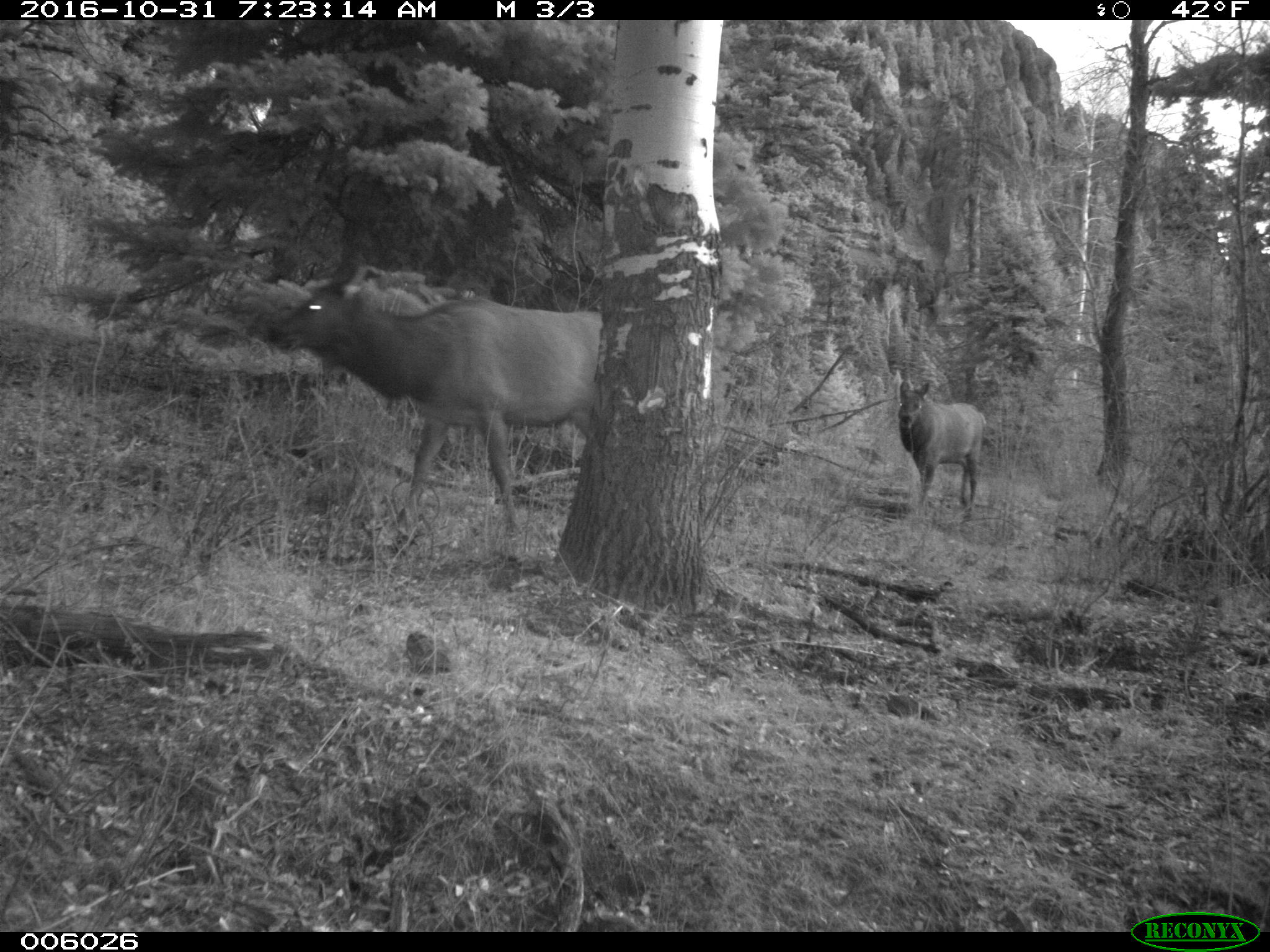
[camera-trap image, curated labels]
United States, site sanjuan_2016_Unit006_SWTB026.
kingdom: Animalia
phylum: Chordata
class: Mammalia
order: Artiodactyla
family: Cervidae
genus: Cervus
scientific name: Cervus elaphus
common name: red deer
Cervus elaphus (red deer).